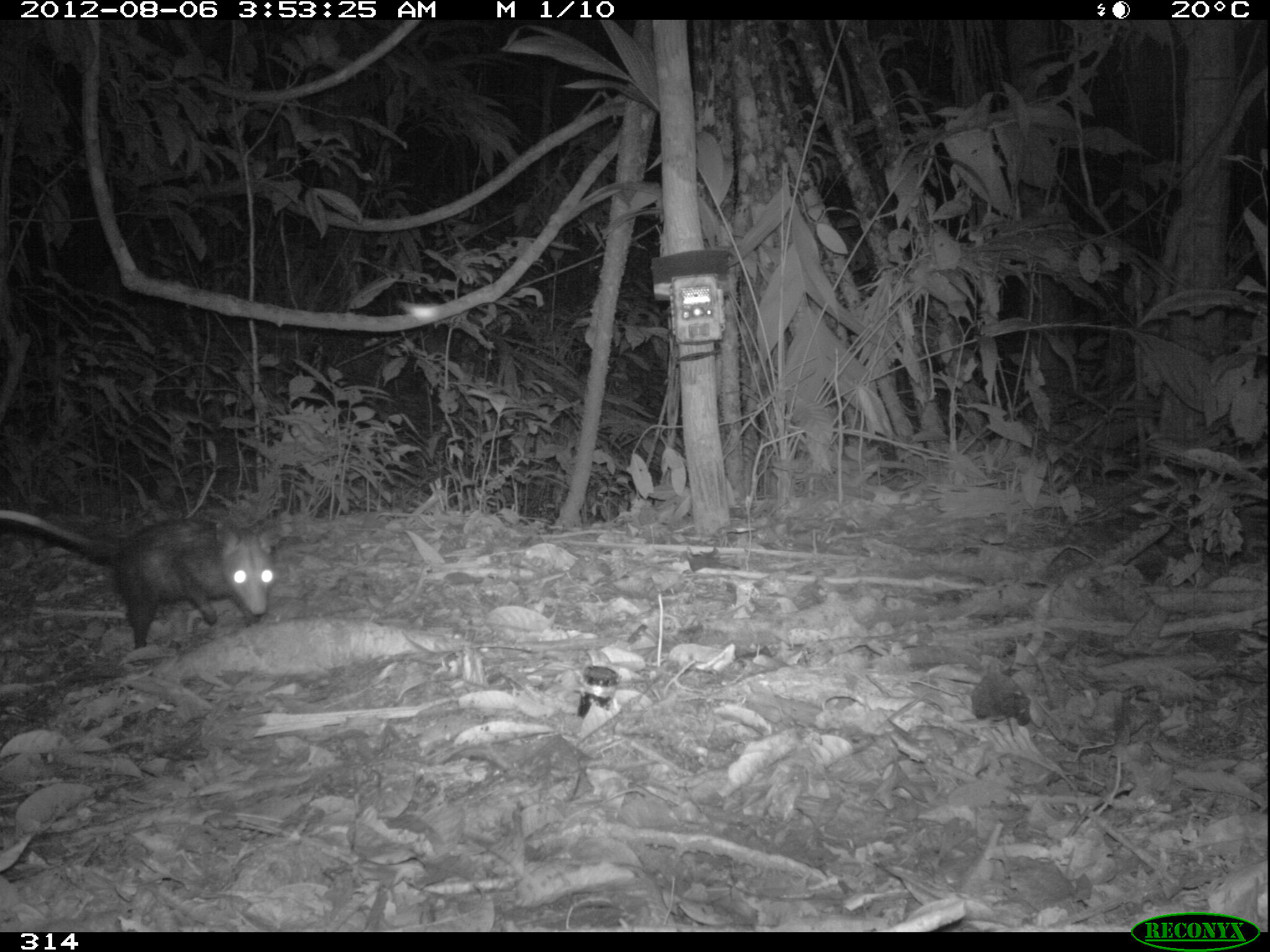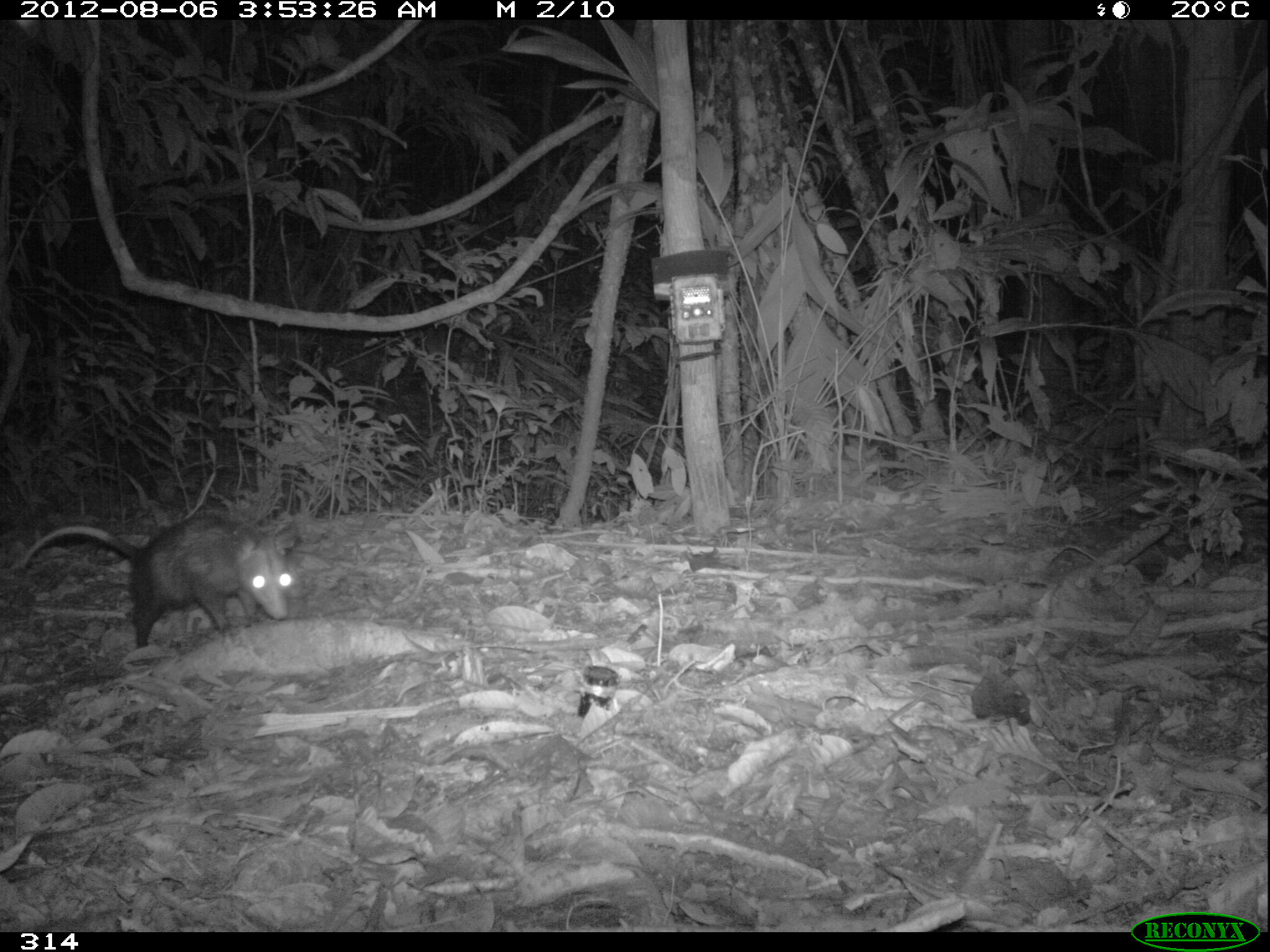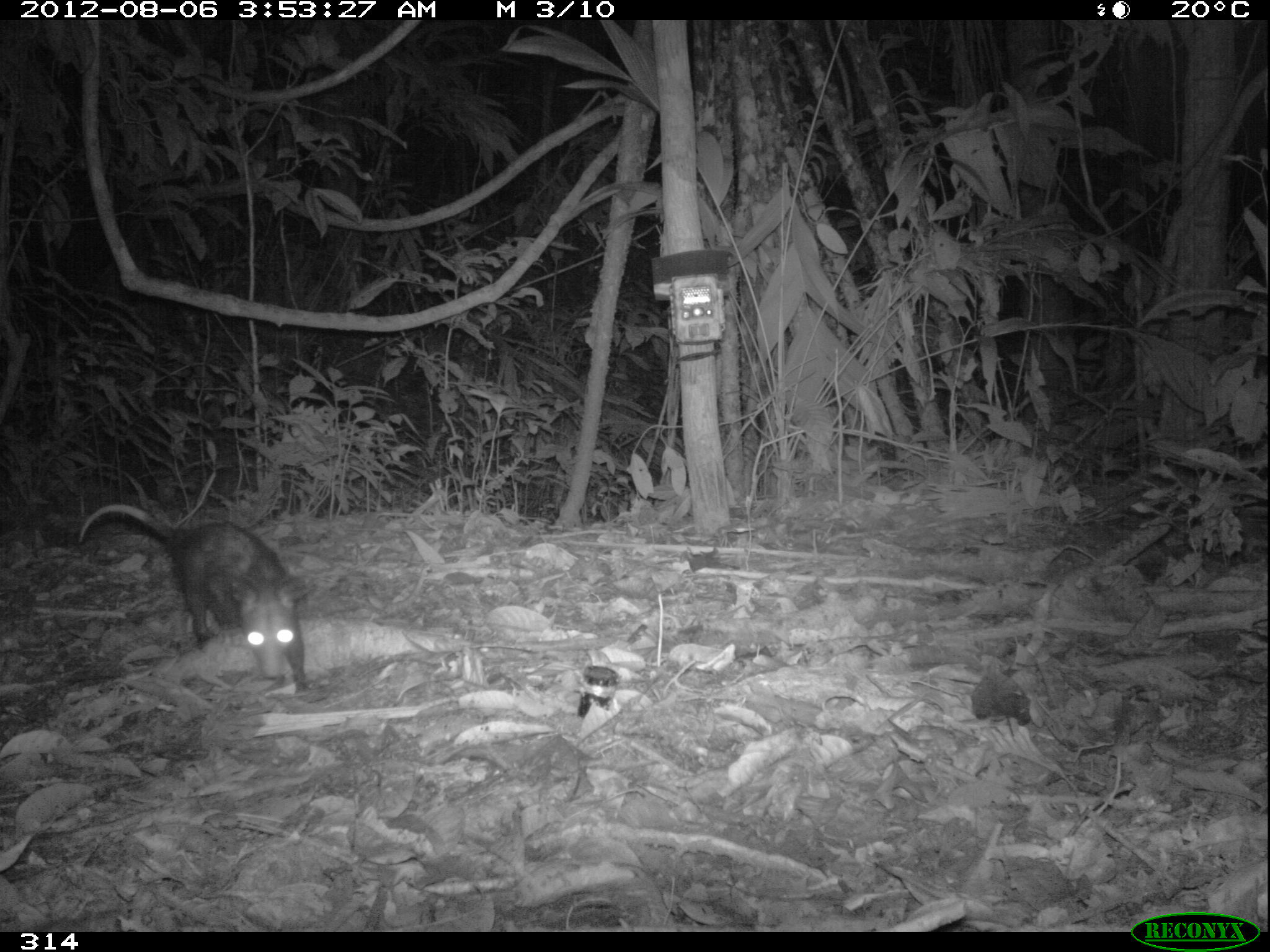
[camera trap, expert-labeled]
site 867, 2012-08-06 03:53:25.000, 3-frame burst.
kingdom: Animalia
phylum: Chordata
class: Mammalia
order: Didelphimorphia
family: Didelphidae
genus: Didelphis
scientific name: Didelphis marsupialis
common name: southern opossum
Didelphis marsupialis (southern opossum).